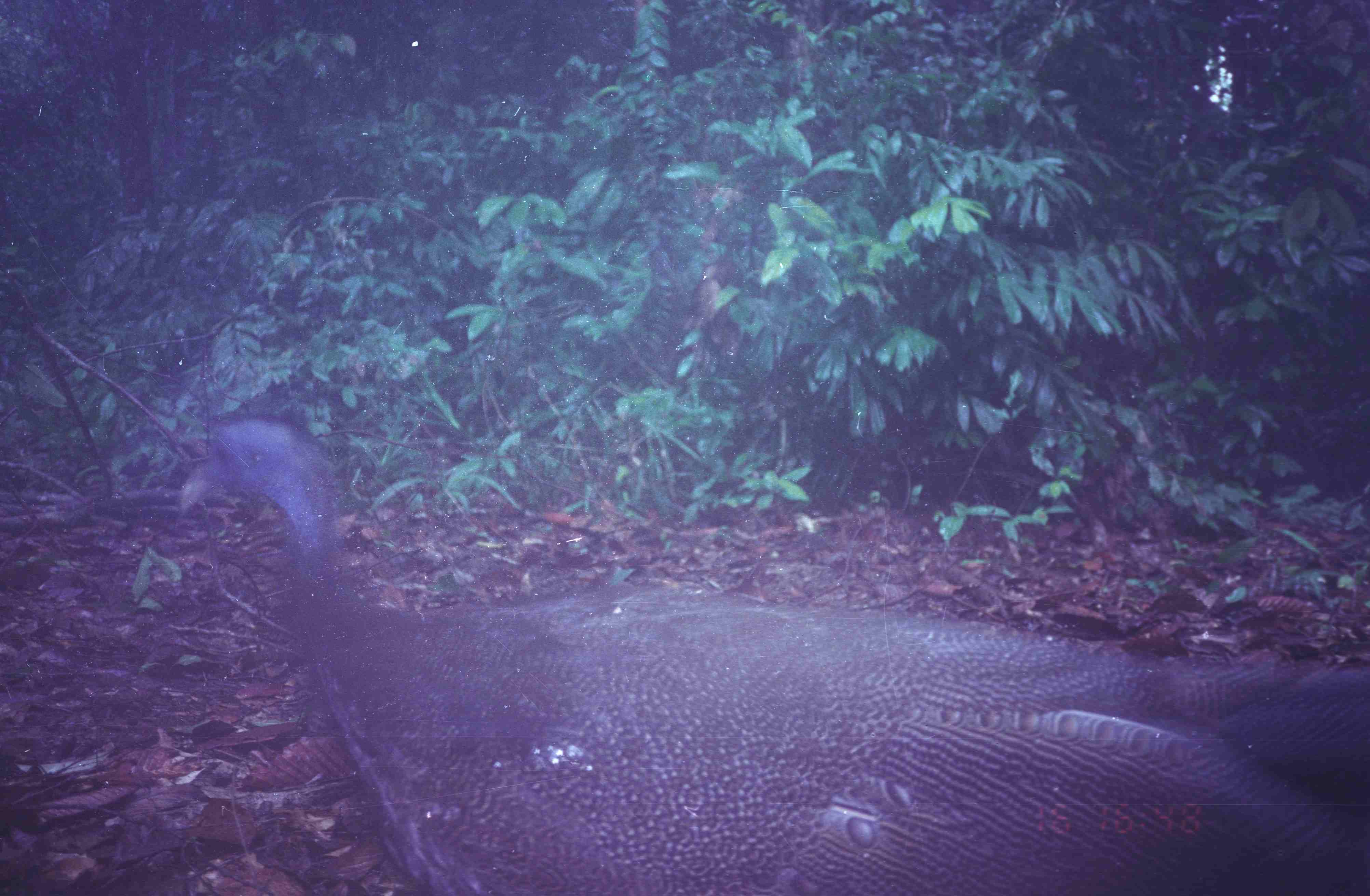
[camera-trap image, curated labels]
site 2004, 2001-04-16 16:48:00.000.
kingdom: Animalia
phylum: Chordata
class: Aves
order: Galliformes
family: Phasianidae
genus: Argusianus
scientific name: Argusianus argus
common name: great argus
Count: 1.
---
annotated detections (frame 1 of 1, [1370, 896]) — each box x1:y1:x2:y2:
argusianus argus: 177:413:1370:896